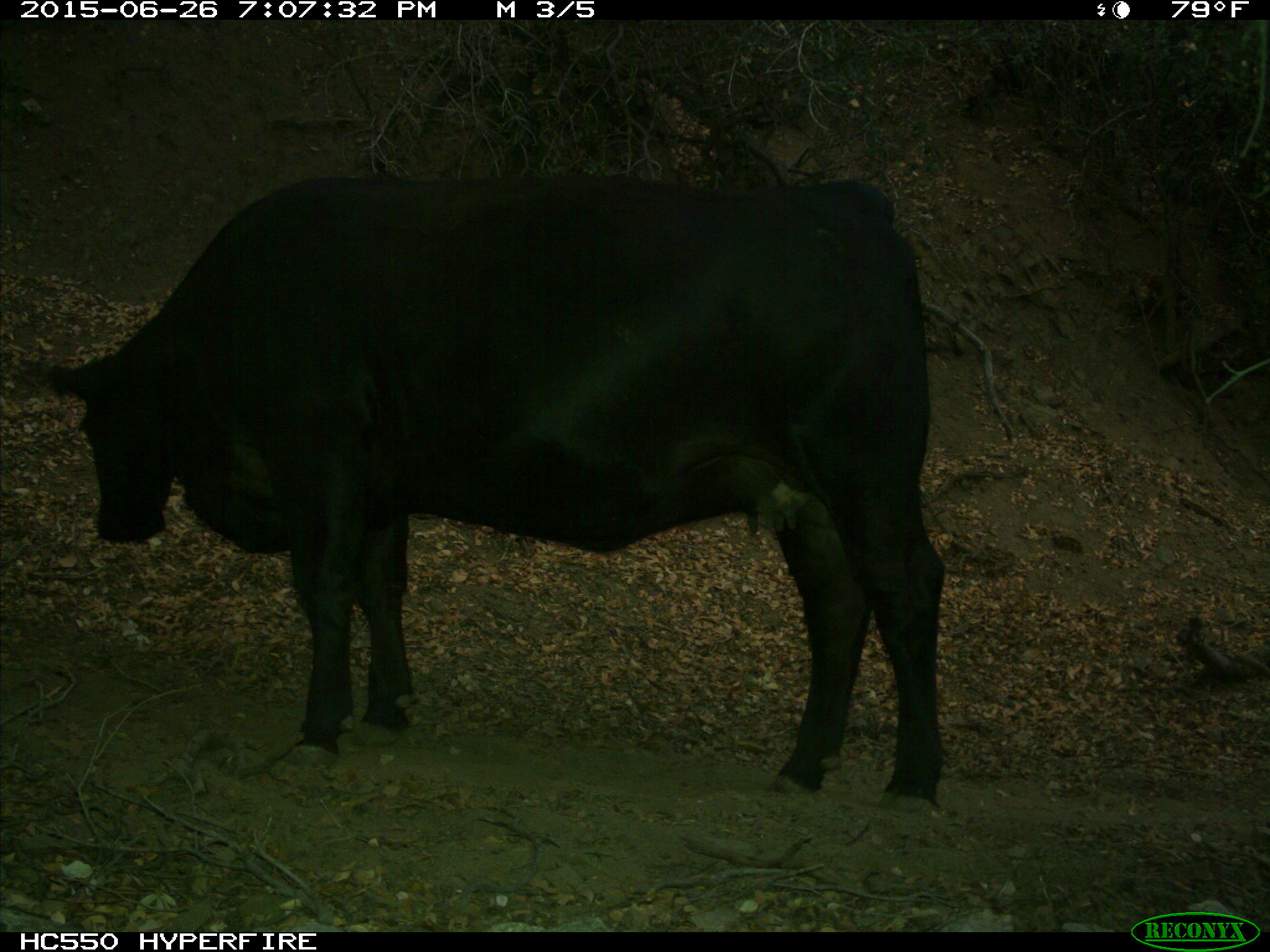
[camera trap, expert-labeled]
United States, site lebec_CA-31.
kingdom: Animalia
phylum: Chordata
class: Mammalia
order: Artiodactyla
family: Bovidae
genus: Bos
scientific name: Bos taurus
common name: domestic cow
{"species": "Bos taurus (domestic cow)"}